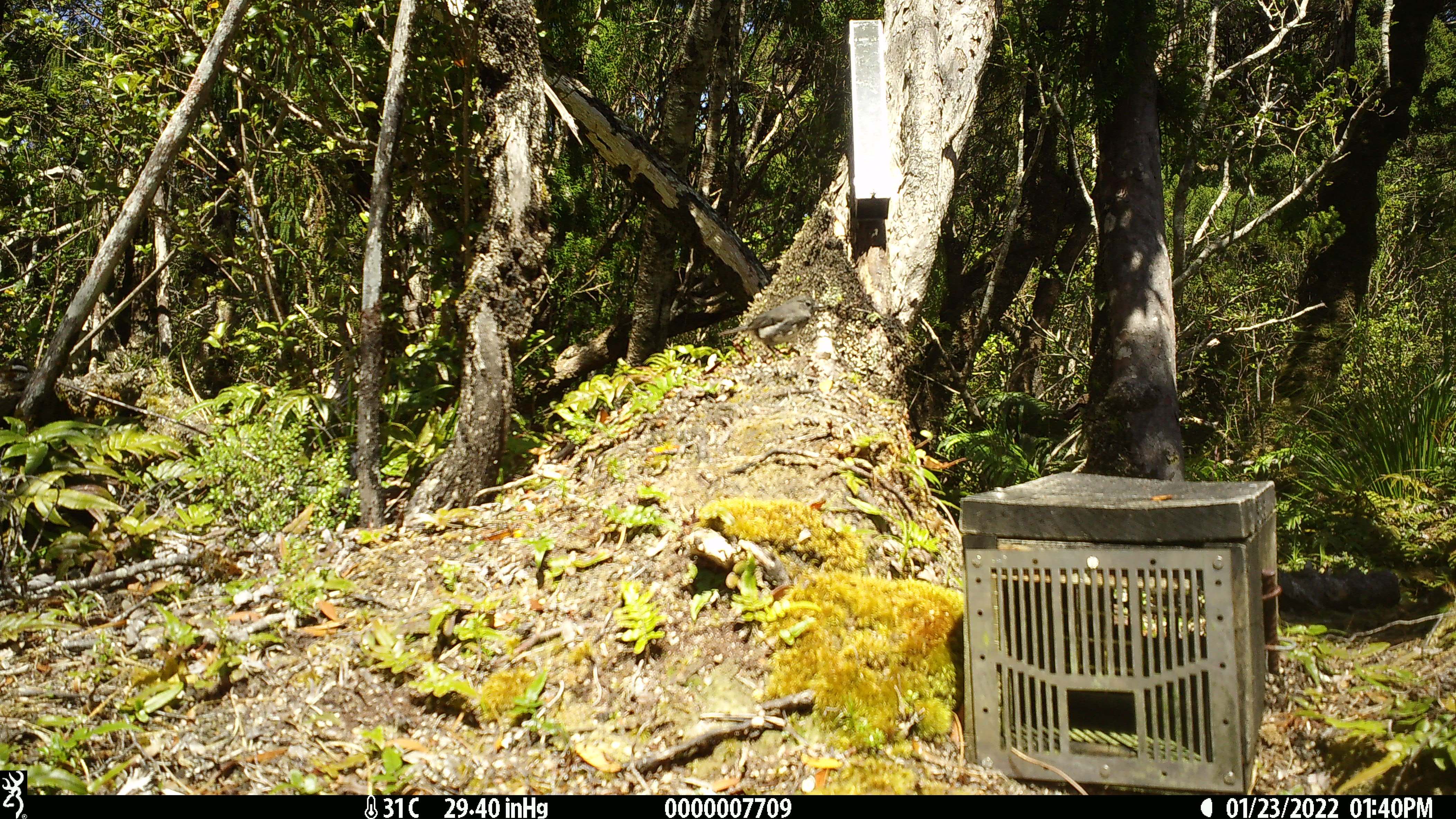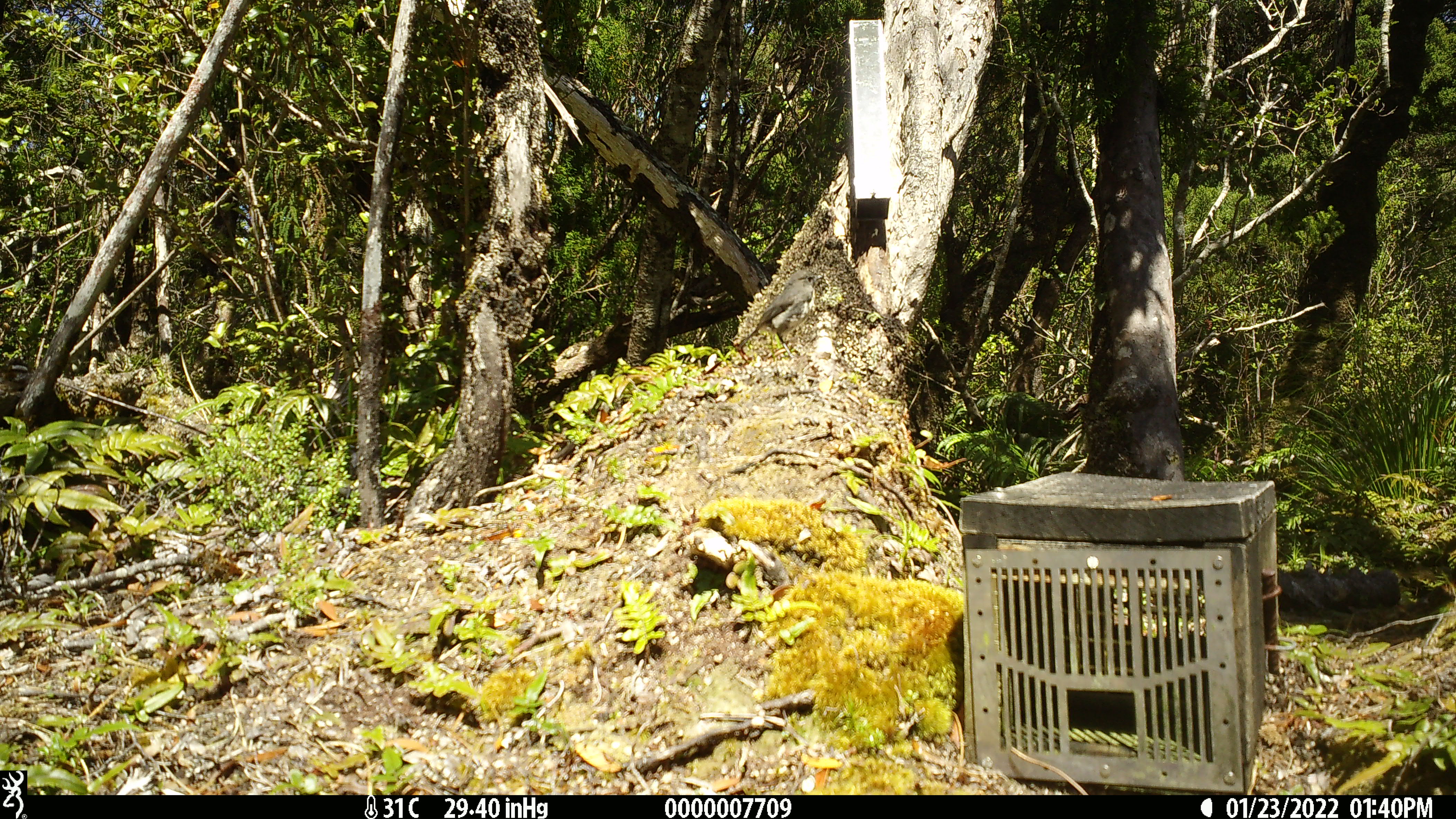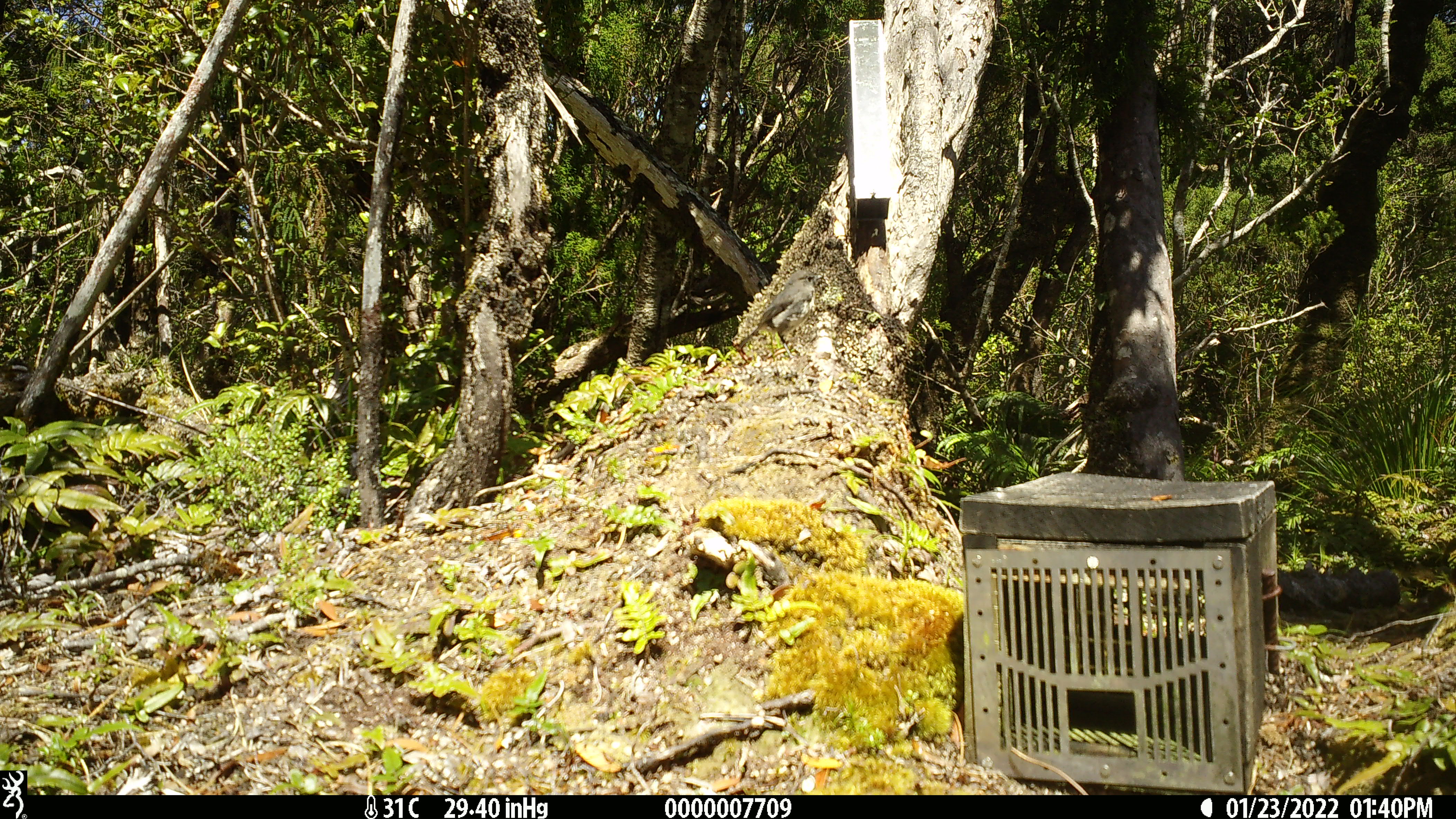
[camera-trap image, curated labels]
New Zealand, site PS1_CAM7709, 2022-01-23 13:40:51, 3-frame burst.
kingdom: Animalia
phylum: Chordata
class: Aves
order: Passeriformes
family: Petroicidae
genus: Petroica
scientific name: Petroica australis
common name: new zealand robin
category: robin